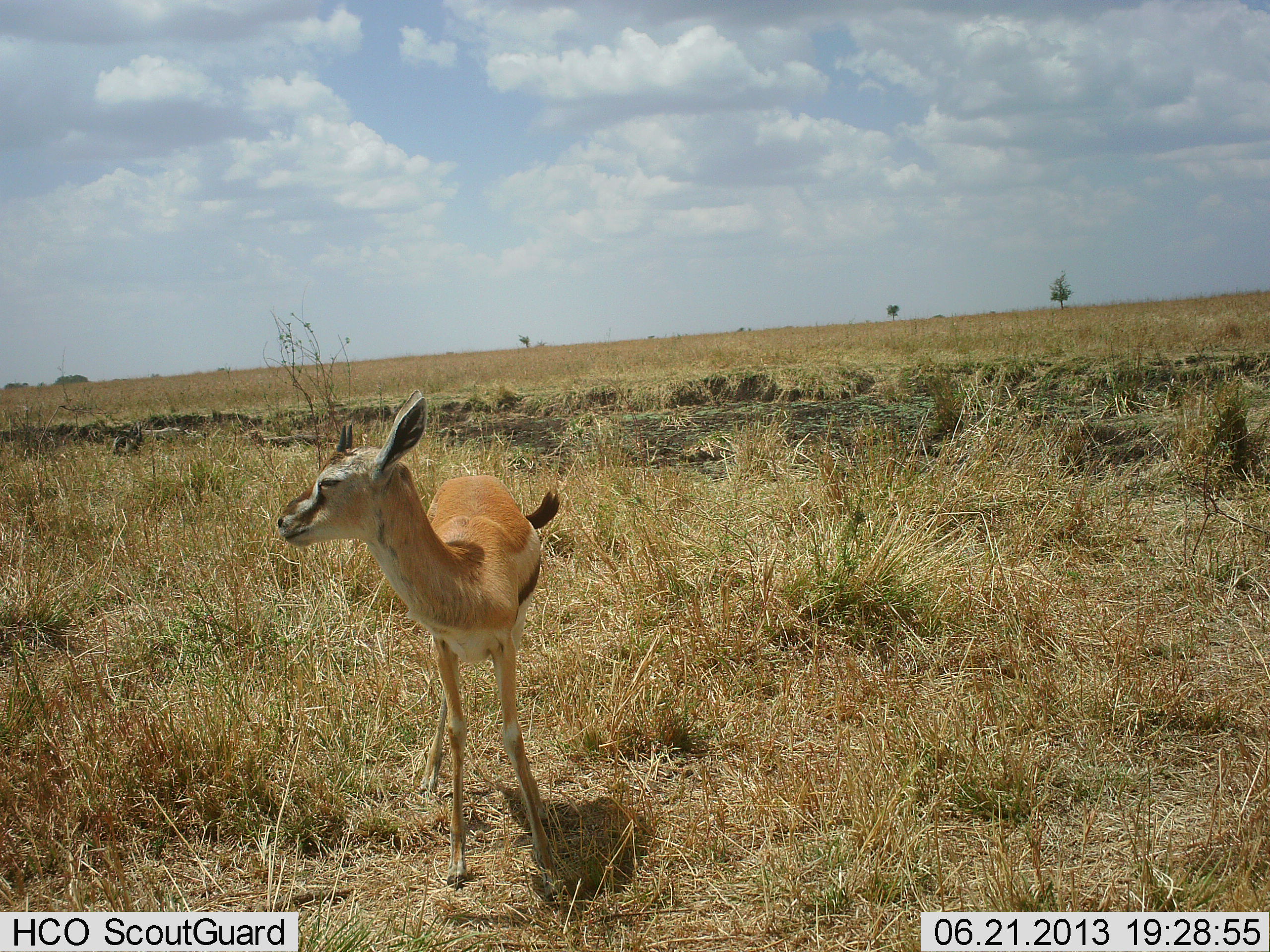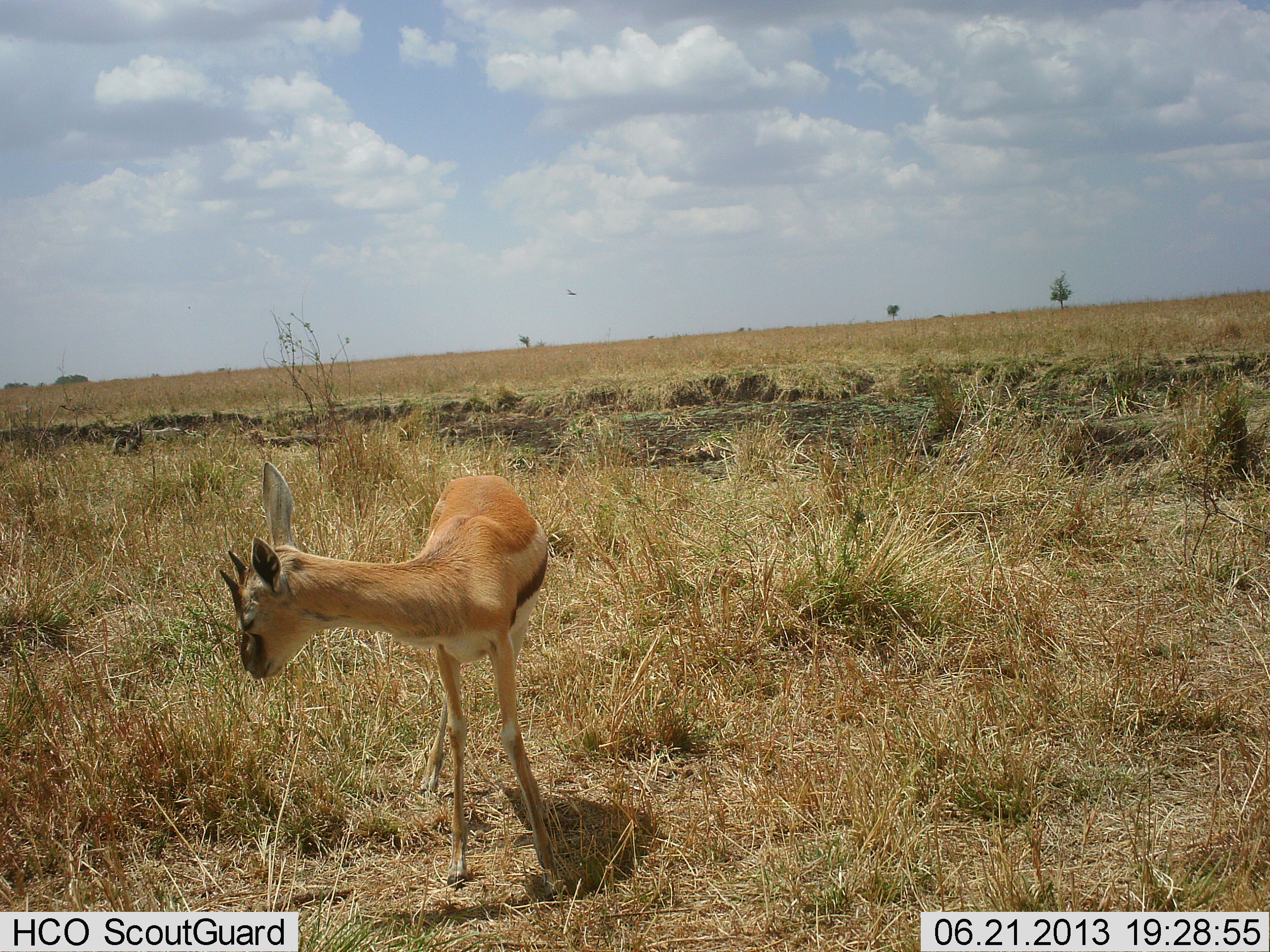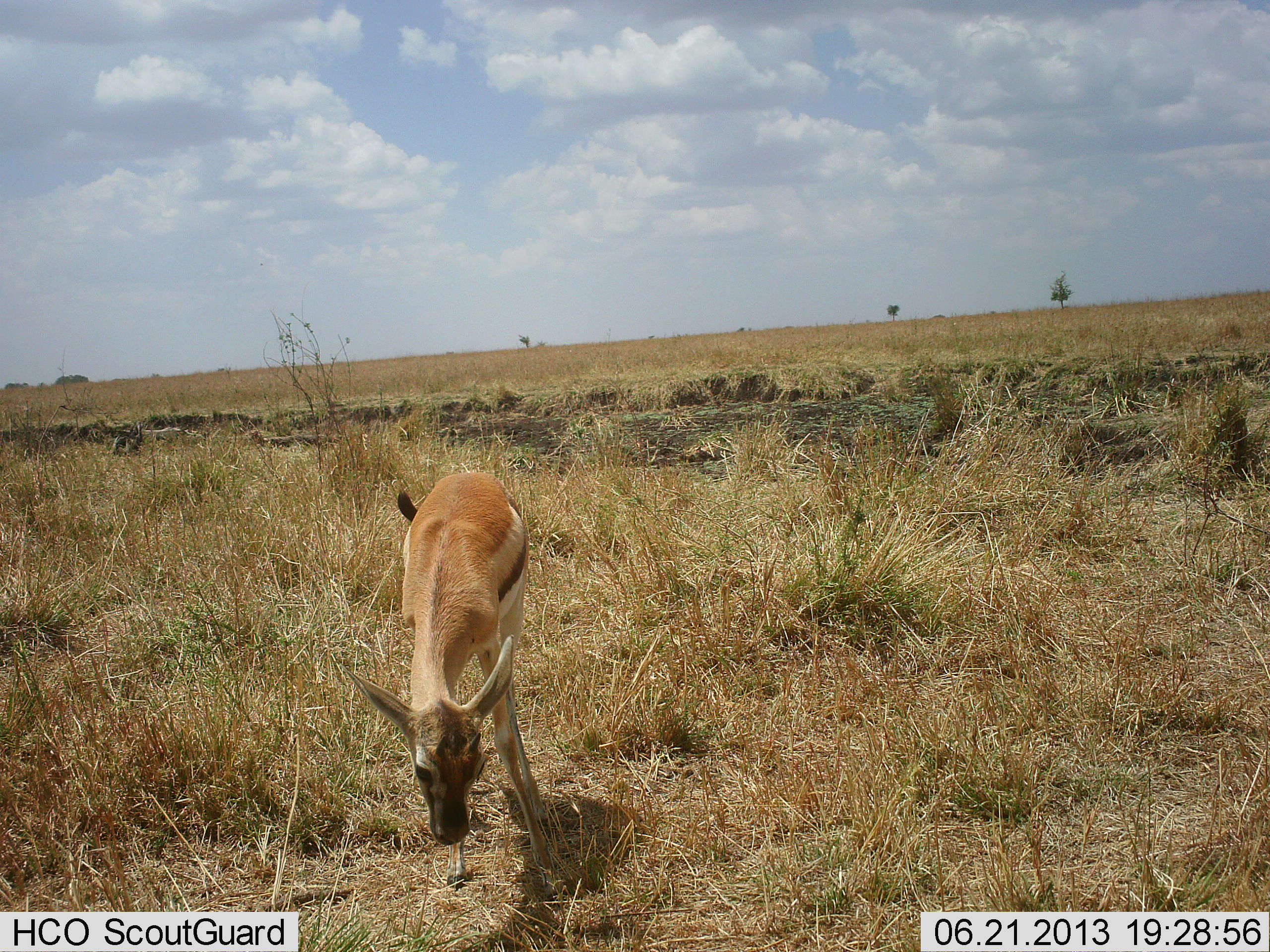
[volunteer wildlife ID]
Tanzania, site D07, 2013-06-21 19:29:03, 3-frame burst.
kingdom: Animalia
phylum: Chordata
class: Mammalia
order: Artiodactyla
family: Bovidae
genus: Eudorcas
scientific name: Eudorcas thomsonii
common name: thomson's gazelle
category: gazellethomsons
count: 1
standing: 74%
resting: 0%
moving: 11%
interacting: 0%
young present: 16%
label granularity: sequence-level